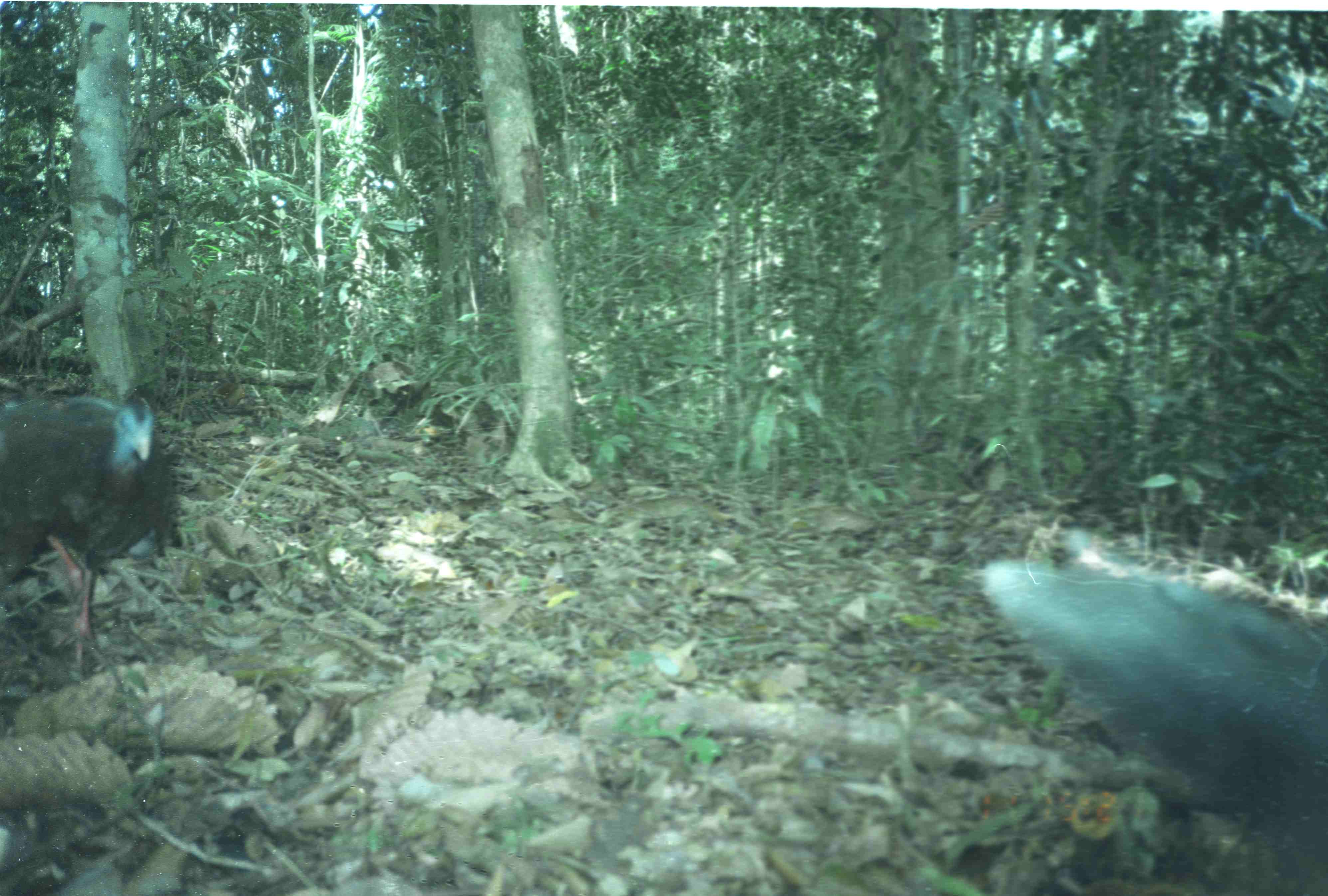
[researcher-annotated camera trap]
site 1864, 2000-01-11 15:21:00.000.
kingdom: Animalia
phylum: Chordata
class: Aves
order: Galliformes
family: Phasianidae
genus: Argusianus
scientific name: Argusianus argus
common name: great argus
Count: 2.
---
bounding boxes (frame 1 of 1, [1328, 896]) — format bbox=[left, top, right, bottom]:
argusianus argus: bbox=[981, 560, 1327, 896]; bbox=[1, 389, 182, 683]